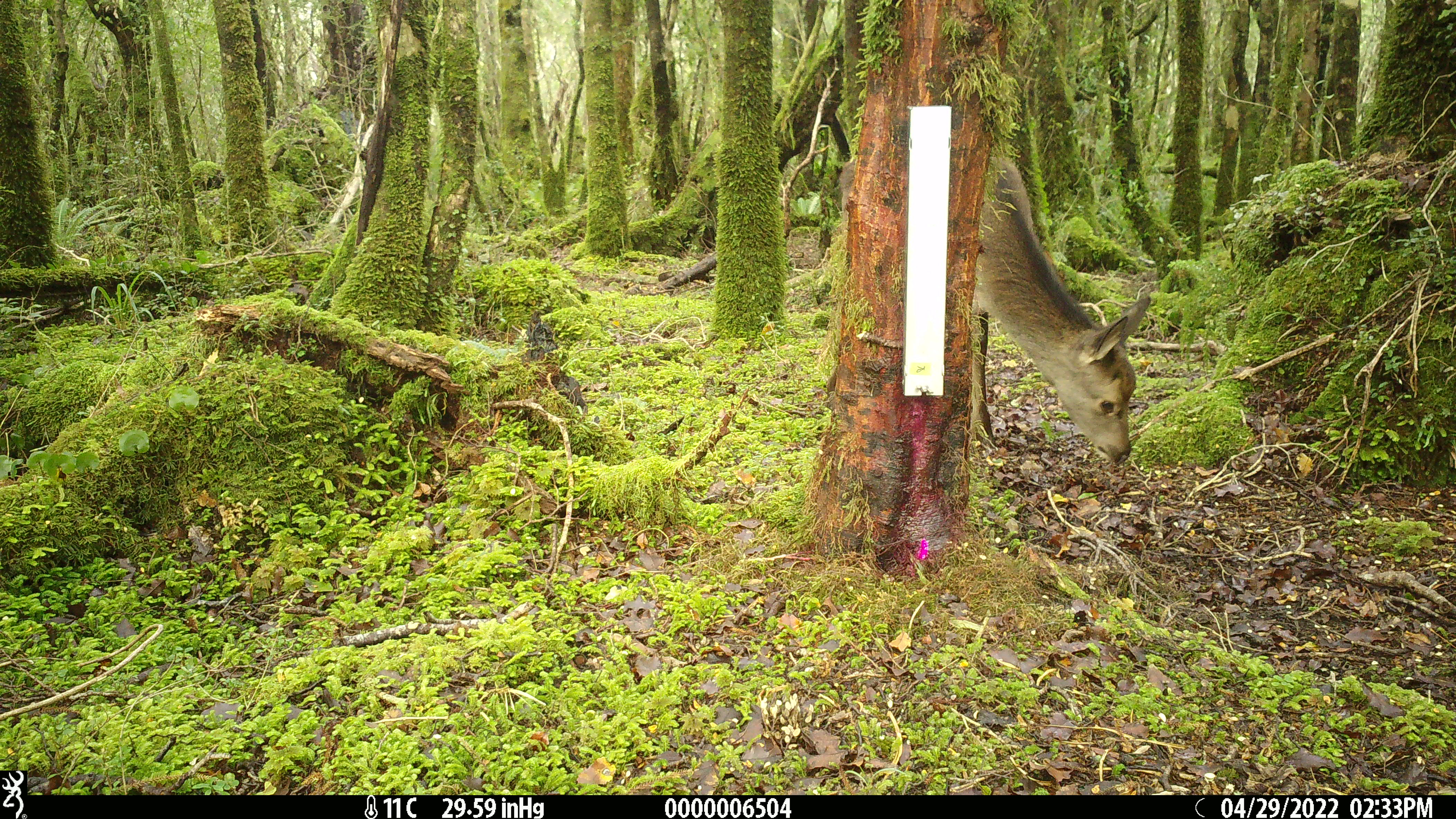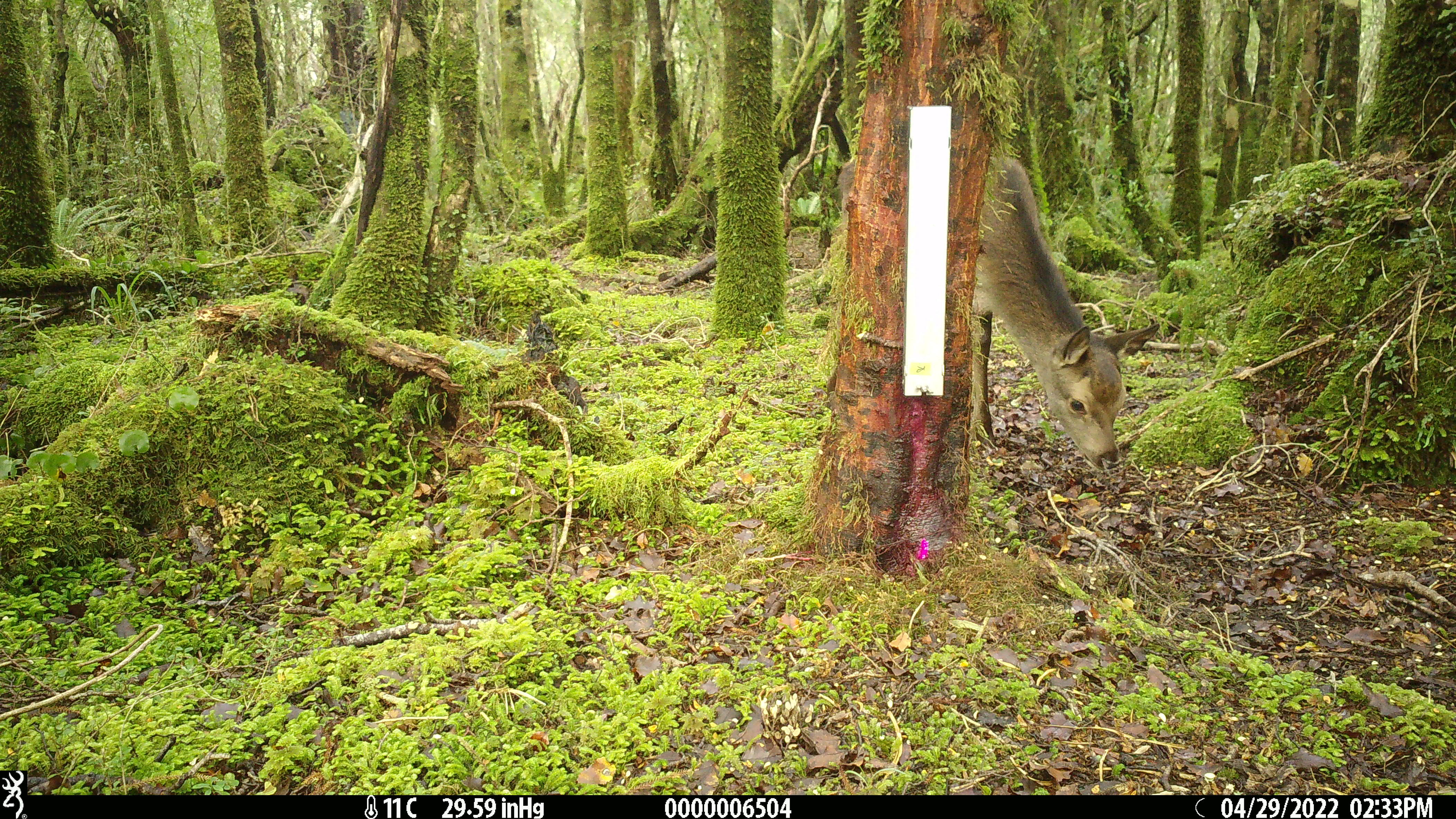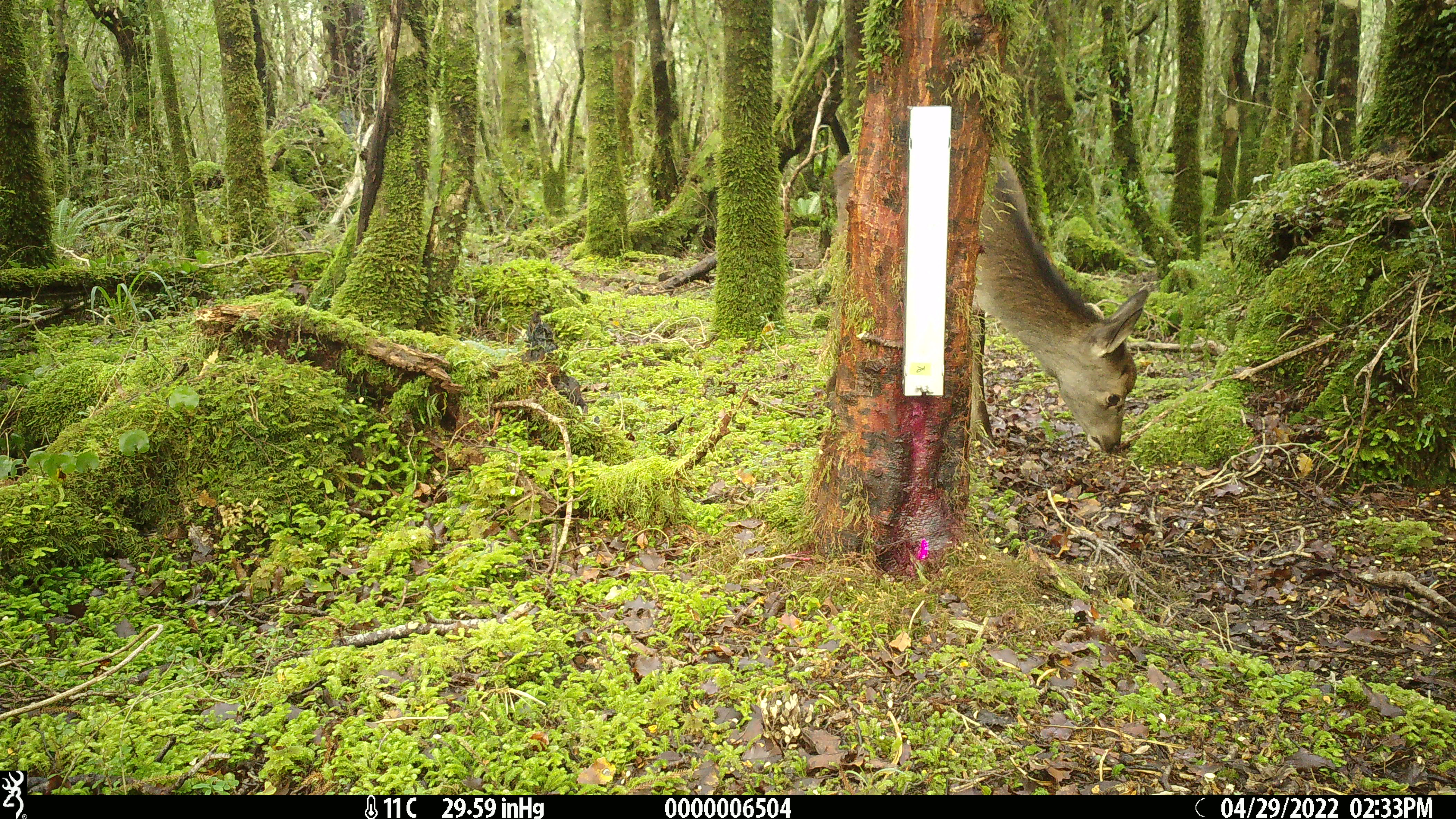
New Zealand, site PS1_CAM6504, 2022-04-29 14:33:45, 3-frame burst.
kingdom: Animalia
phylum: Chordata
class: Mammalia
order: Artiodactyla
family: Cervidae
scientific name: Cervidae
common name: deer